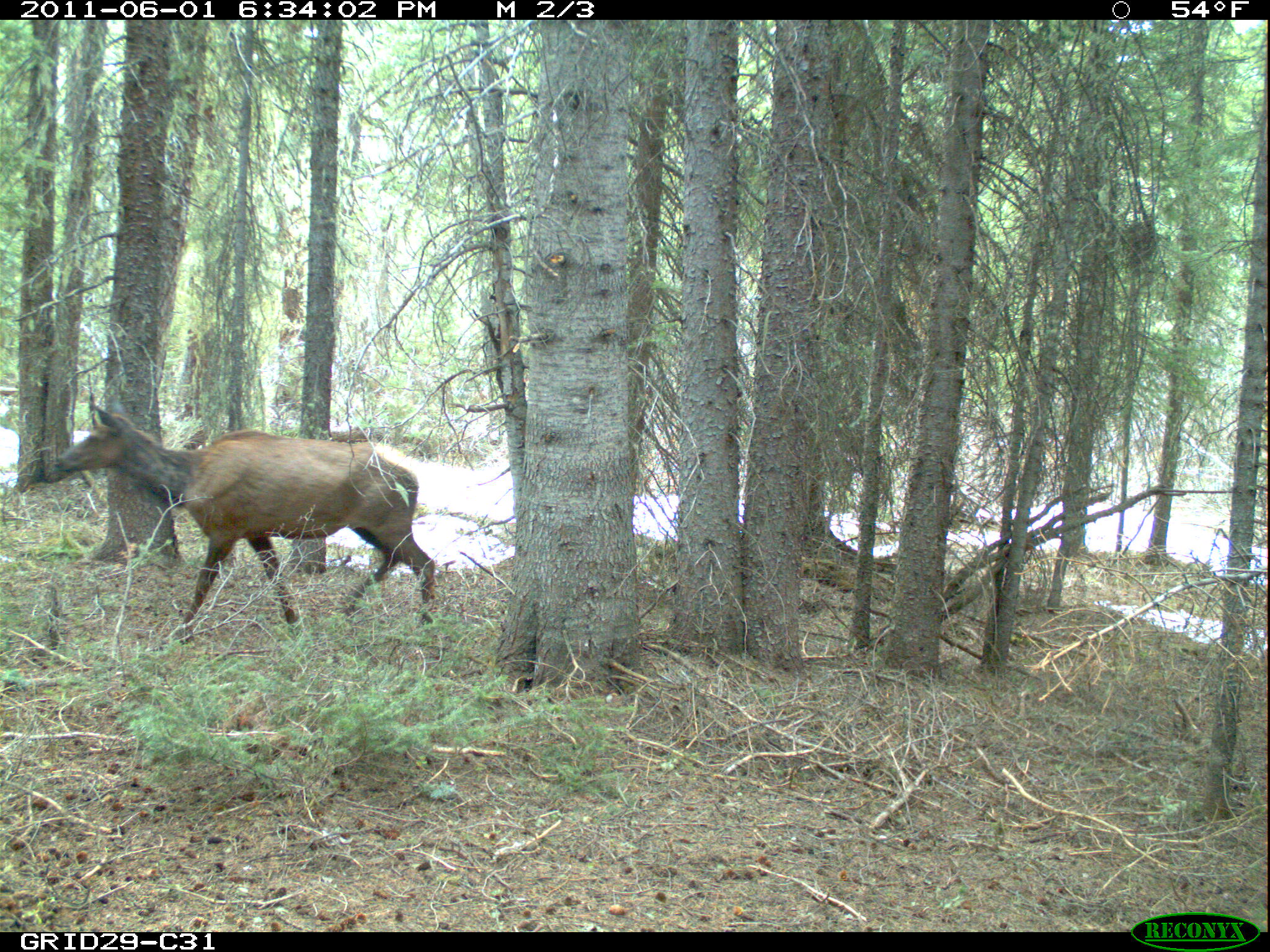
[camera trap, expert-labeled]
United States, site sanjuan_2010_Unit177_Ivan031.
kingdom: Animalia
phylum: Chordata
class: Mammalia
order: Artiodactyla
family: Cervidae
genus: Cervus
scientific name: Cervus elaphus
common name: red deer